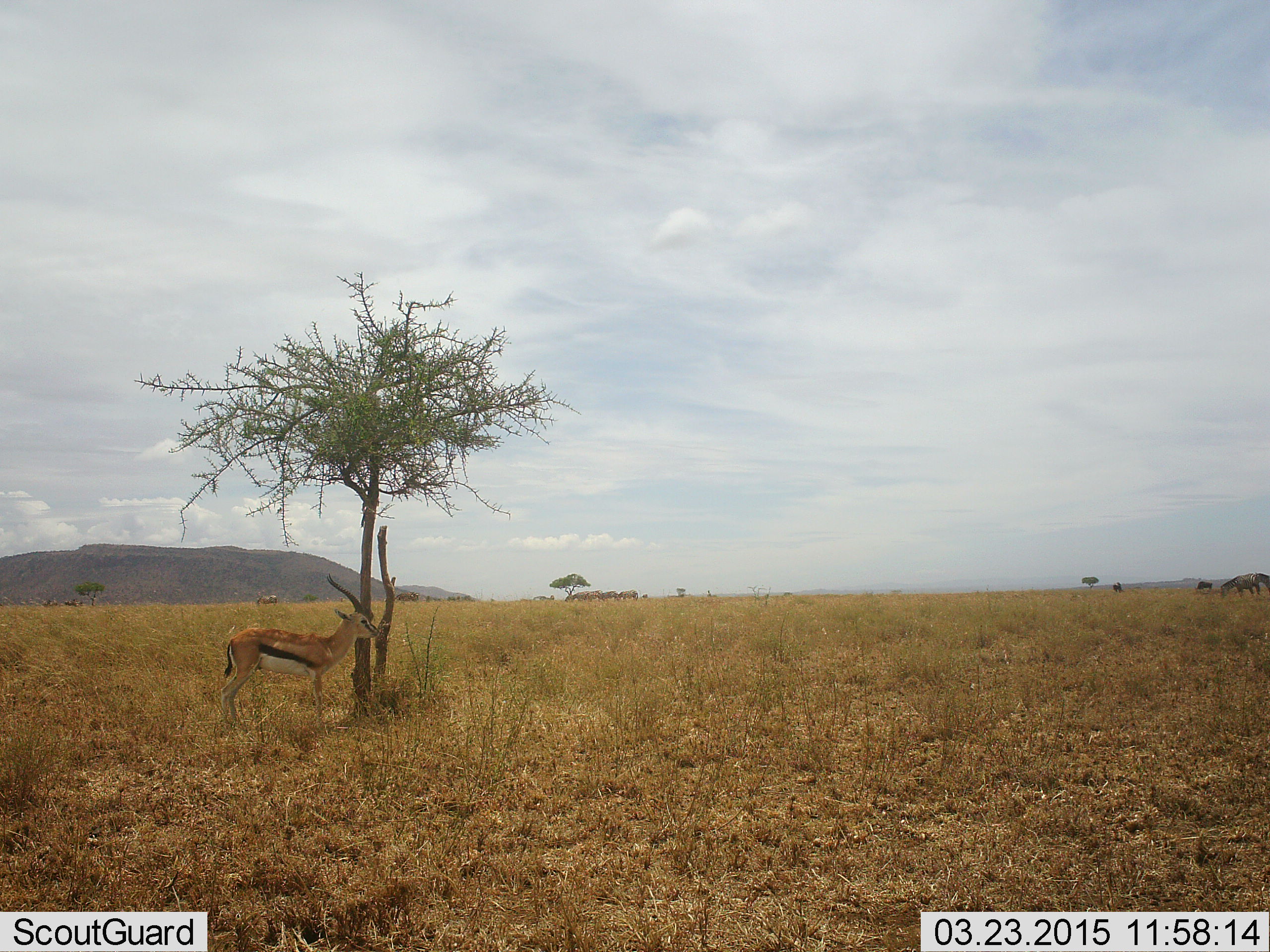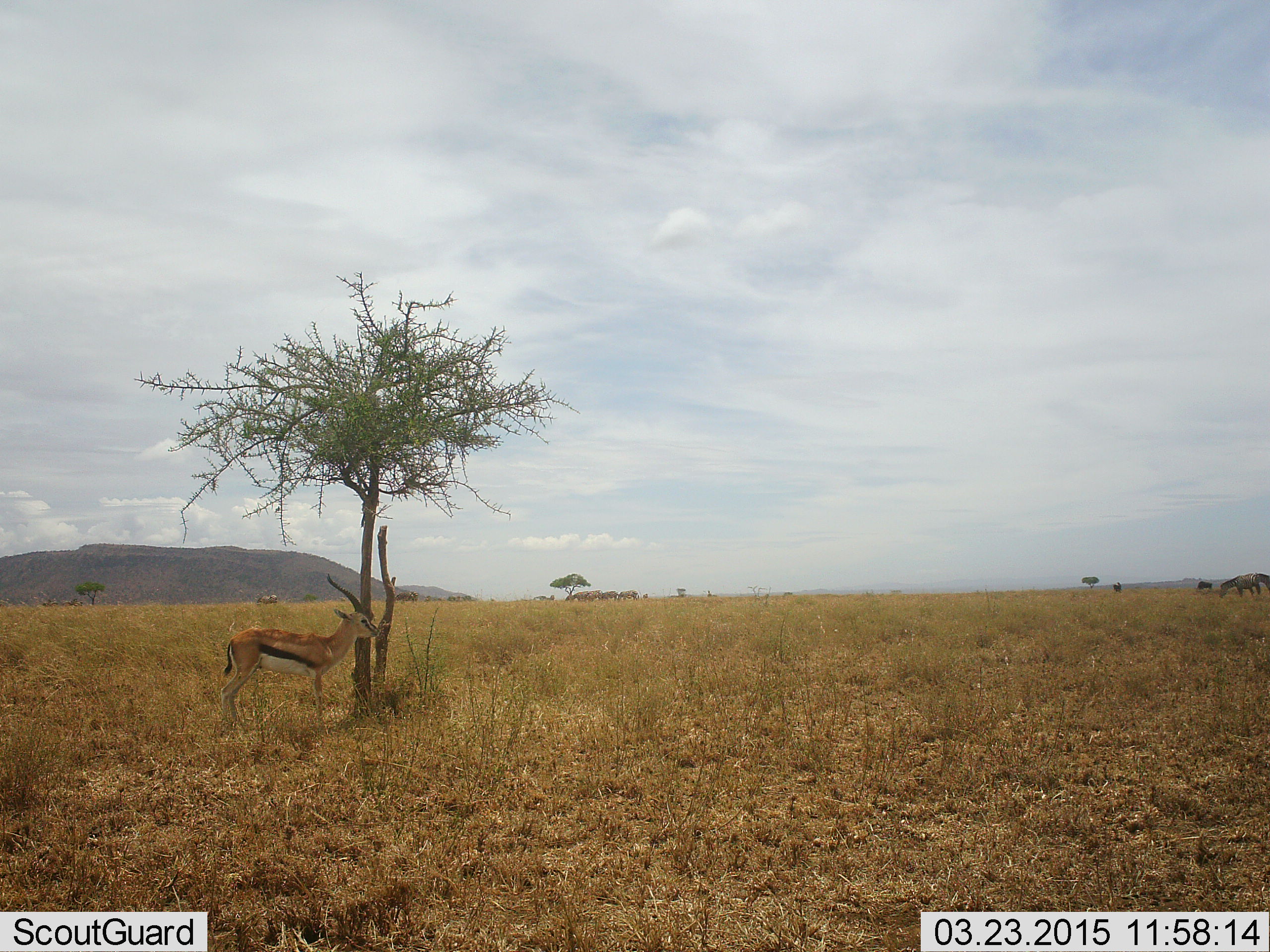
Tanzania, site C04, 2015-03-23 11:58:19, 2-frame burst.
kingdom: Animalia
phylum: Chordata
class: Mammalia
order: Artiodactyla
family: Bovidae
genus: Eudorcas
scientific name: Eudorcas thomsonii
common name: thomson's gazelle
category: gazellethomsons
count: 1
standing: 100%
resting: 0%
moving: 0%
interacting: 0%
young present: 0%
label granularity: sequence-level